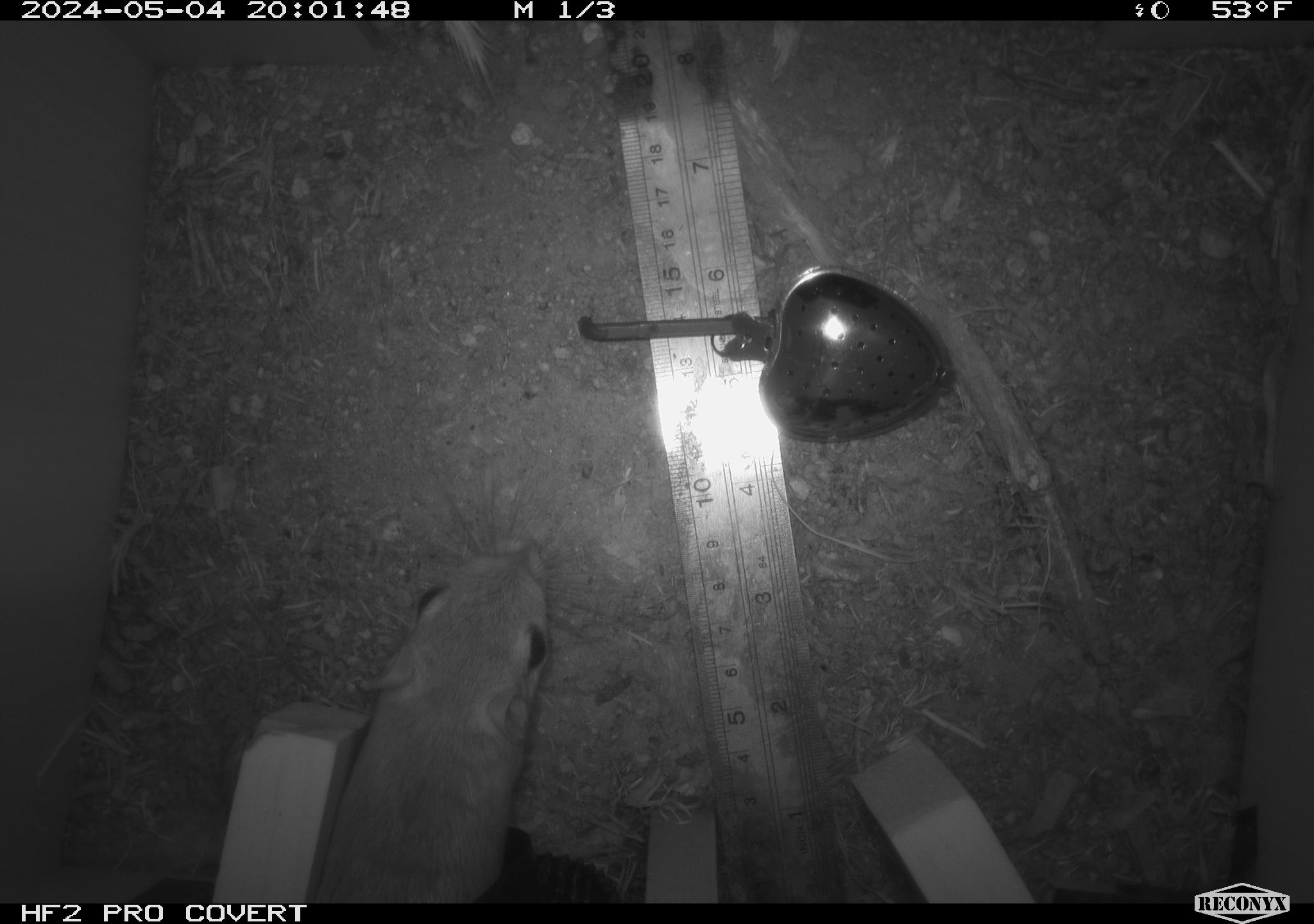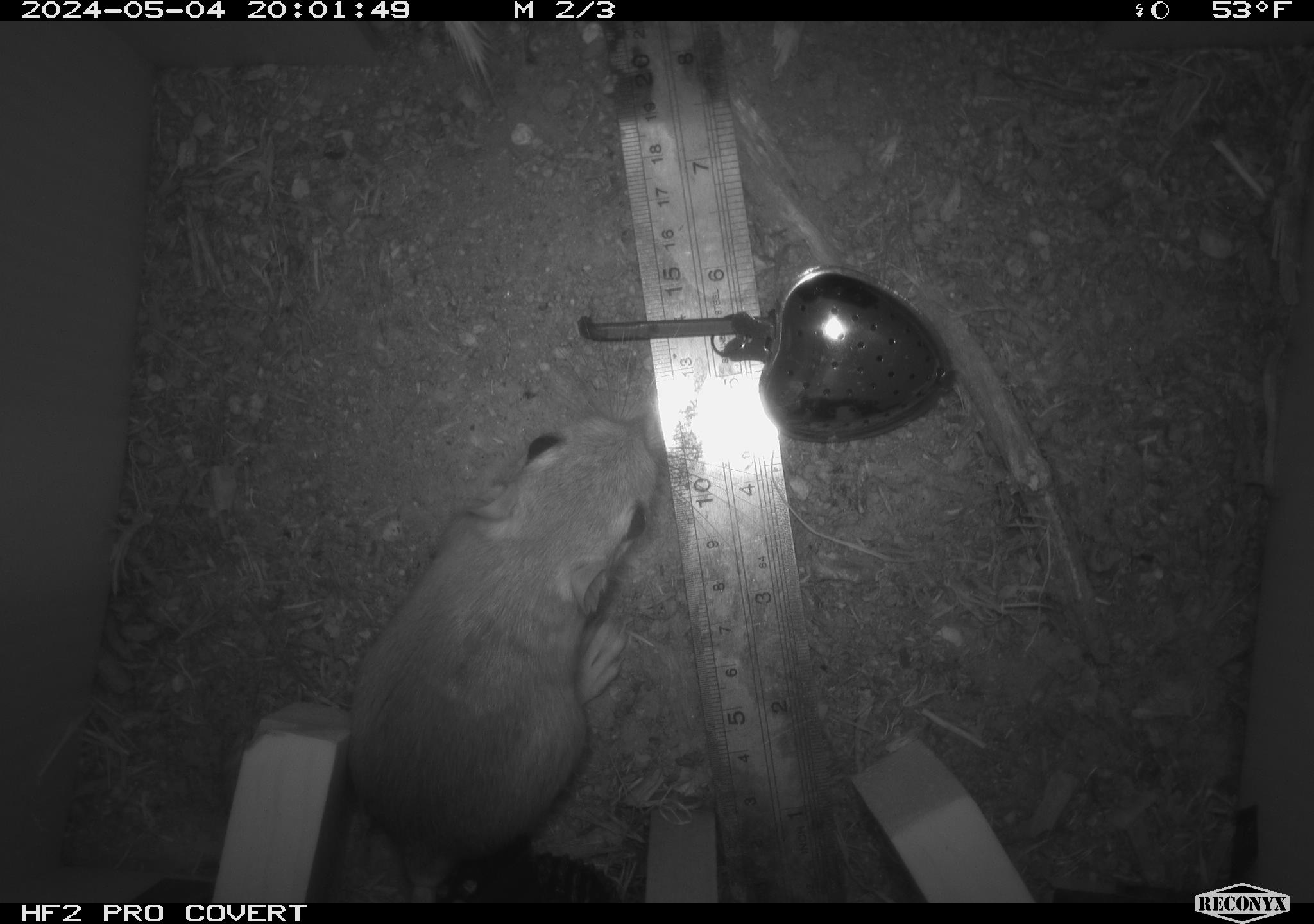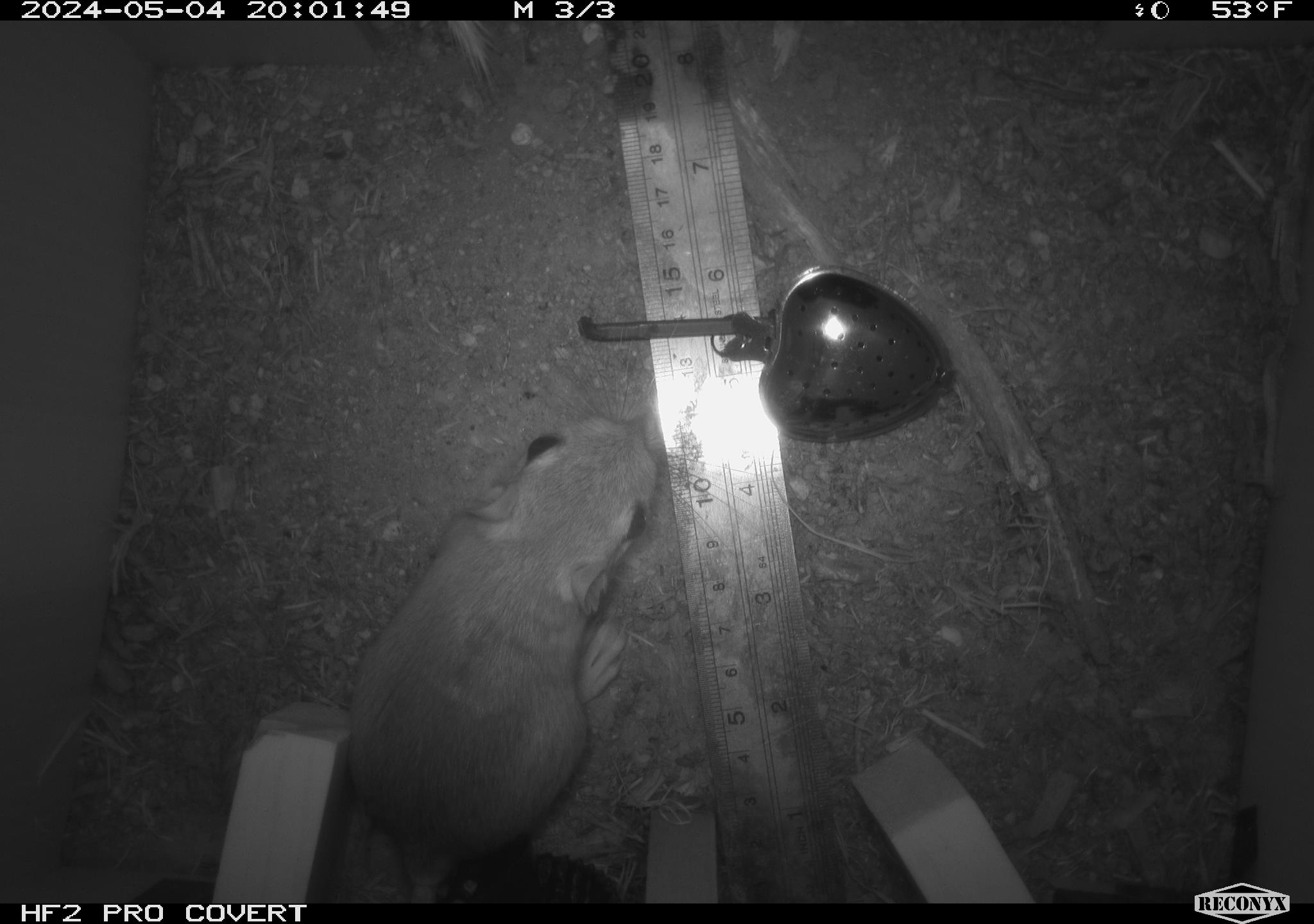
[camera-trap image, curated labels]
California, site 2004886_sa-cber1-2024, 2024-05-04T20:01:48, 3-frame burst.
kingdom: Animalia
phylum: Chordata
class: Mammalia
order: Rodentia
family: Heteromyidae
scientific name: Heteromyidae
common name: kangaroo rats and pocket mice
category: heteromyidae family